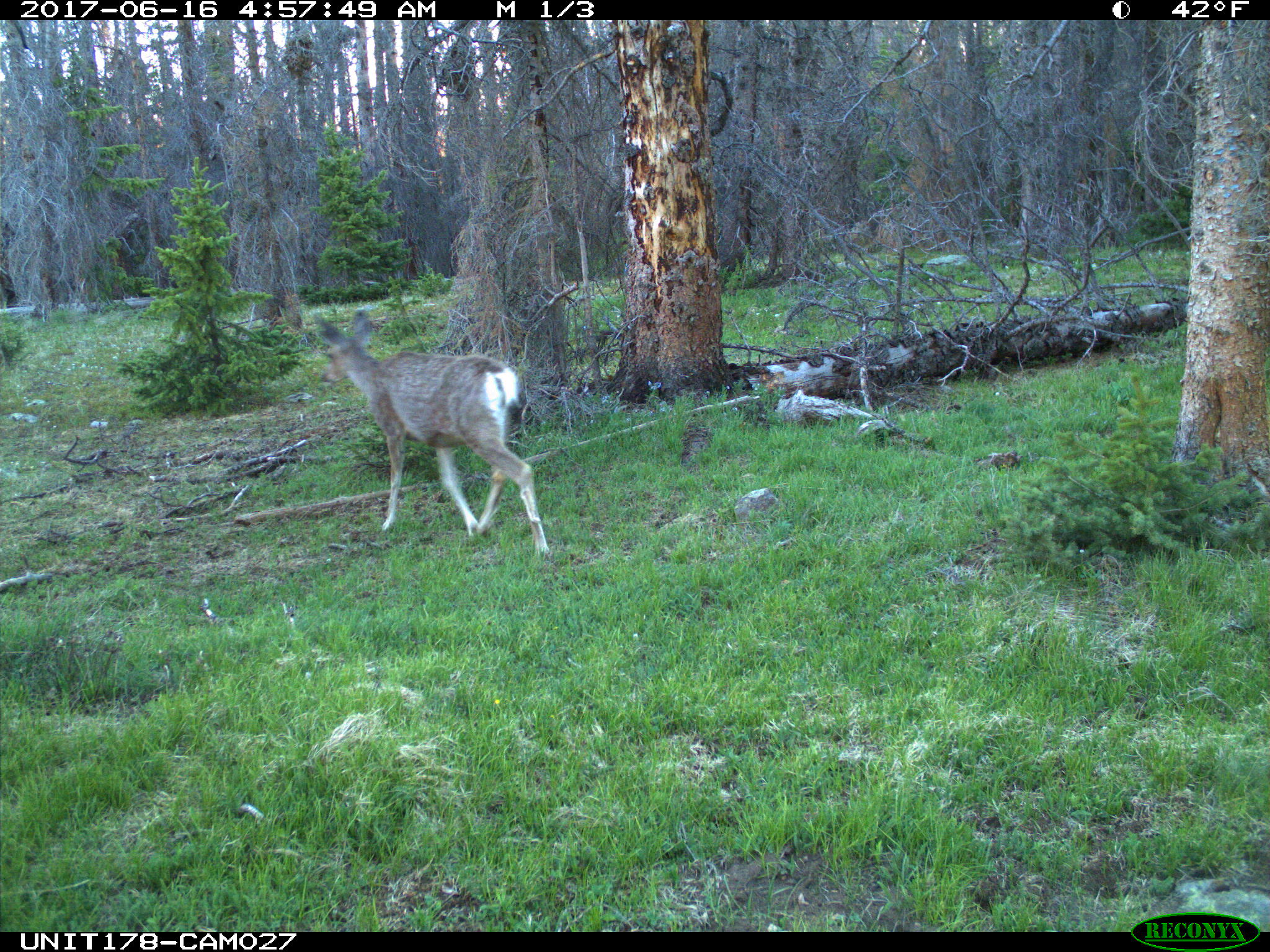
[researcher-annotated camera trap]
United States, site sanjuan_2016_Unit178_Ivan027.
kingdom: Animalia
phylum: Chordata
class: Mammalia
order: Artiodactyla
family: Cervidae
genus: Odocoileus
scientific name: Odocoileus hemionus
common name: mule deer